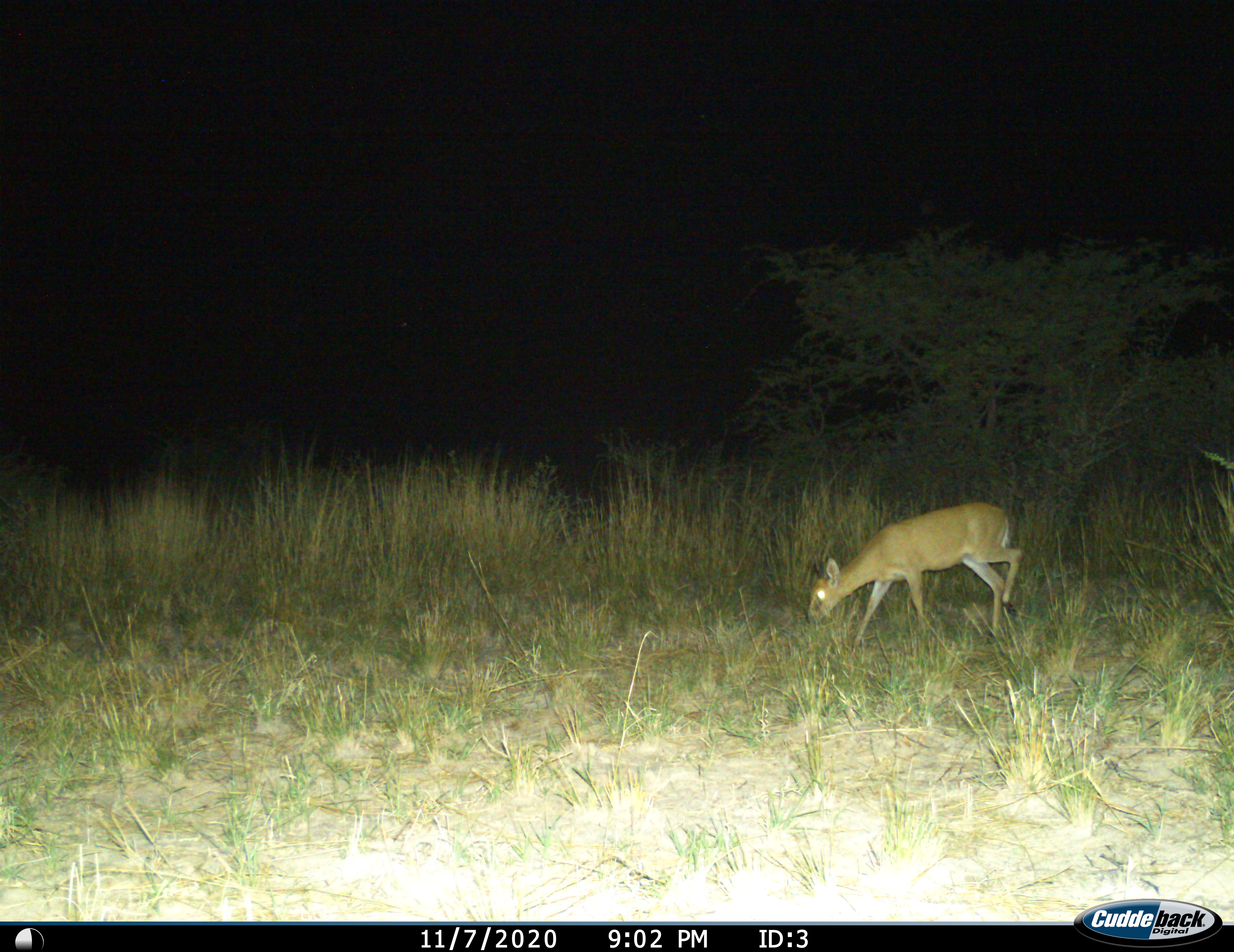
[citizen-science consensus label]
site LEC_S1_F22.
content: unidentified animal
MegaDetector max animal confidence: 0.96